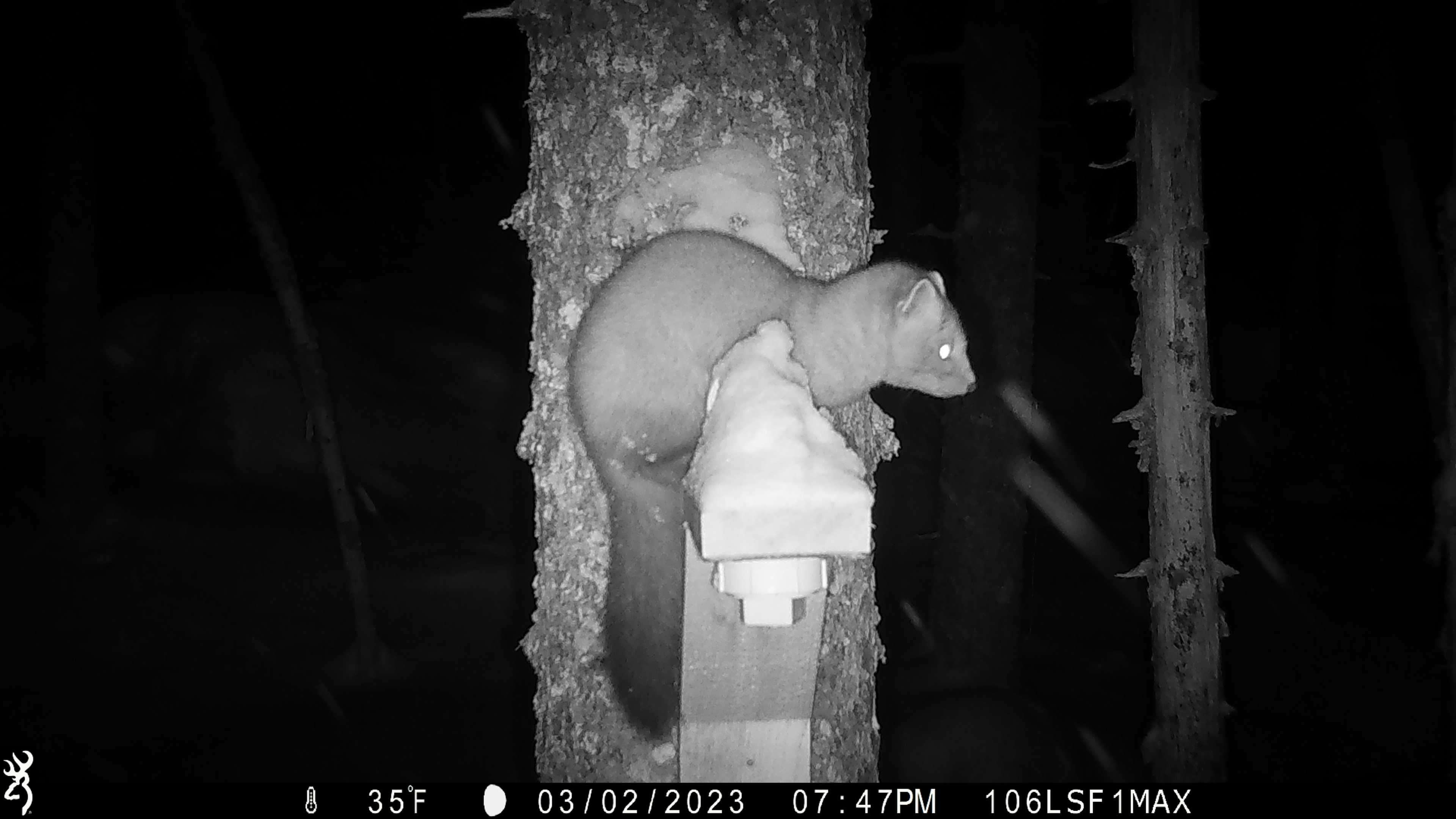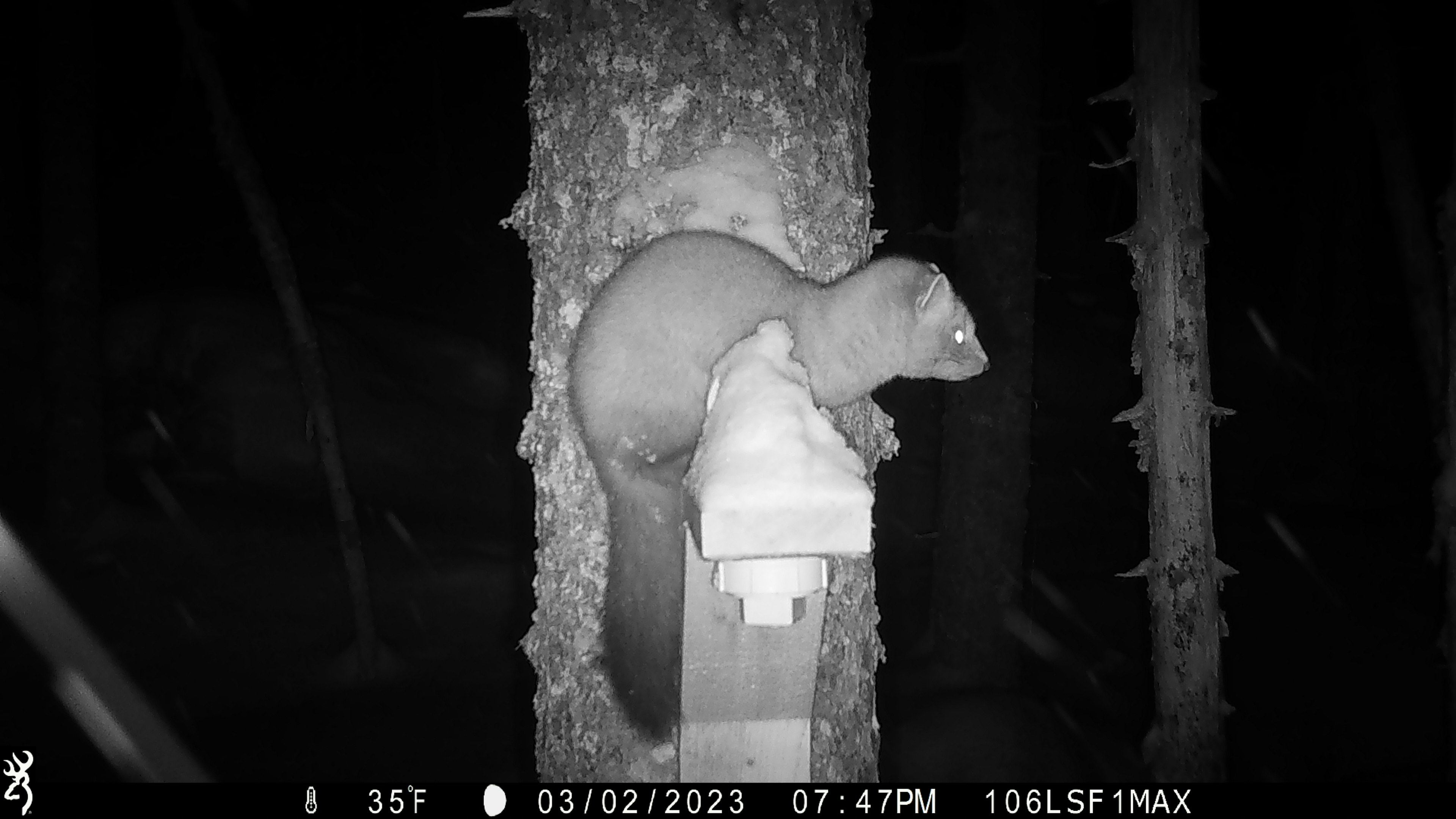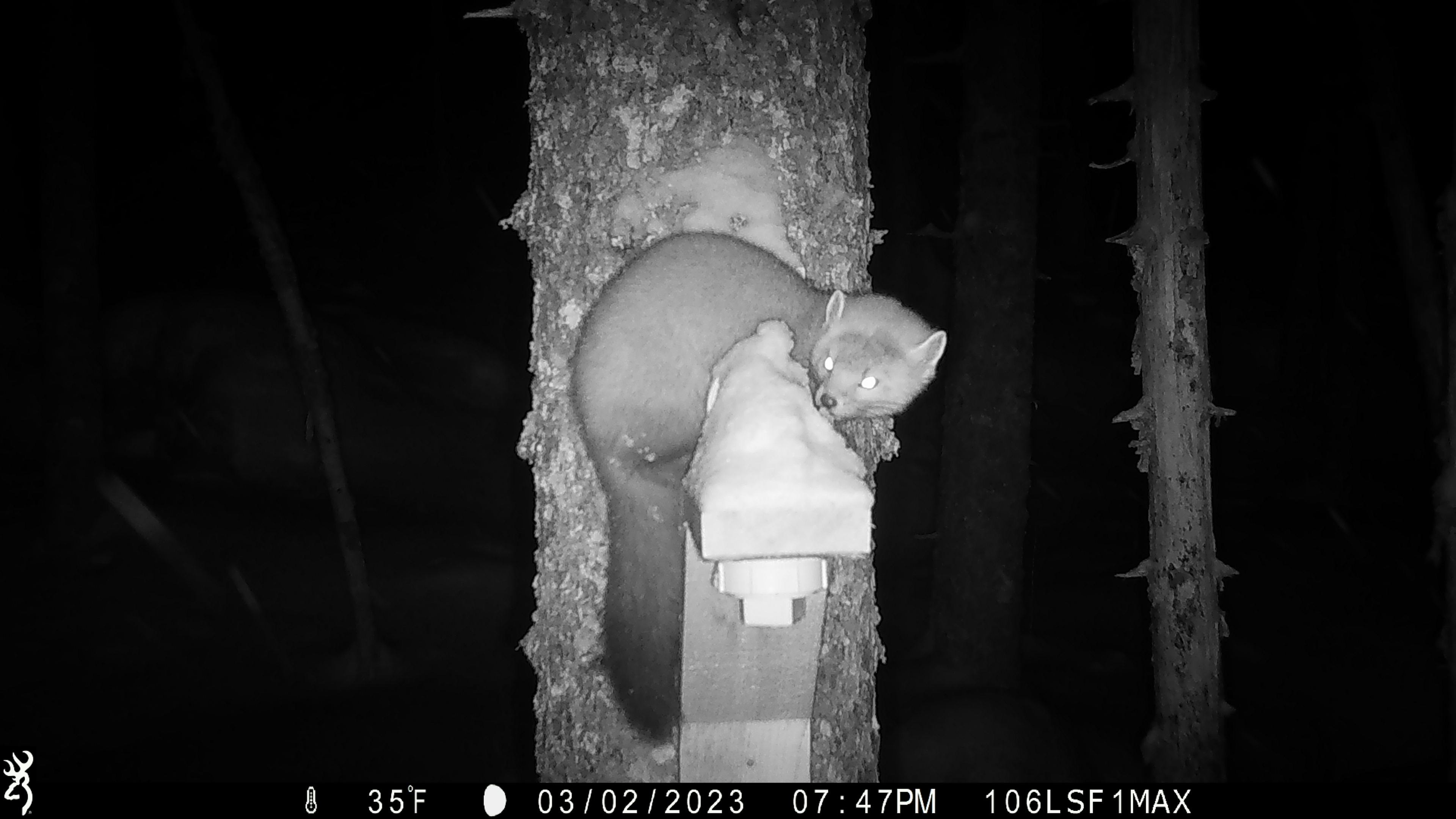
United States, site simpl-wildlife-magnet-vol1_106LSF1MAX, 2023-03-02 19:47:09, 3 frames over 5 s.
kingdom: Animalia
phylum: Chordata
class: Mammalia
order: Carnivora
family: Mustelidae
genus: Martes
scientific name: Martes americana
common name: american marten